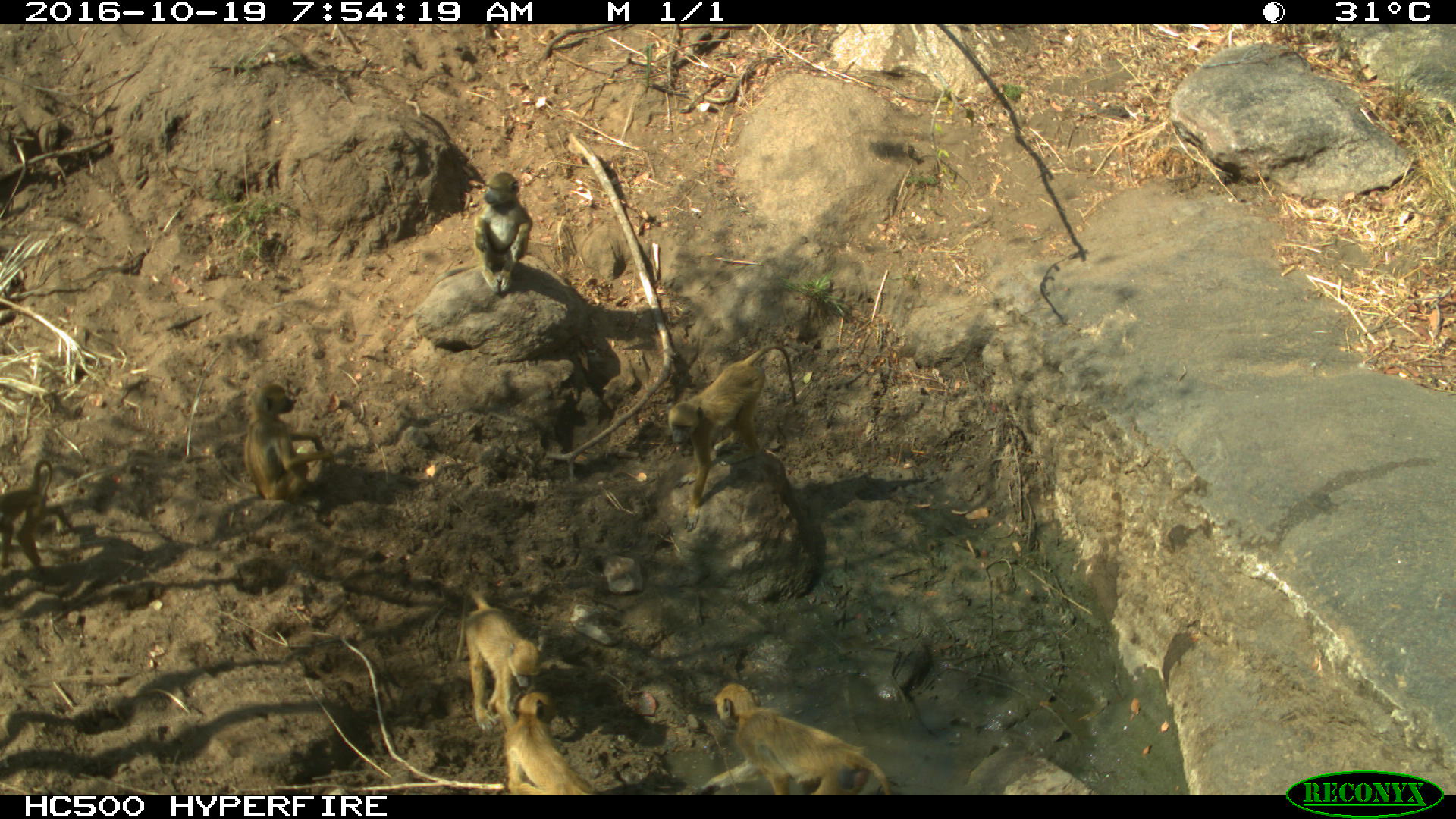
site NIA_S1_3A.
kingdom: Animalia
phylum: Chordata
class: Mammalia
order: Primates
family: Cercopithecidae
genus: Papio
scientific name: Papio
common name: baboon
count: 6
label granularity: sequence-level